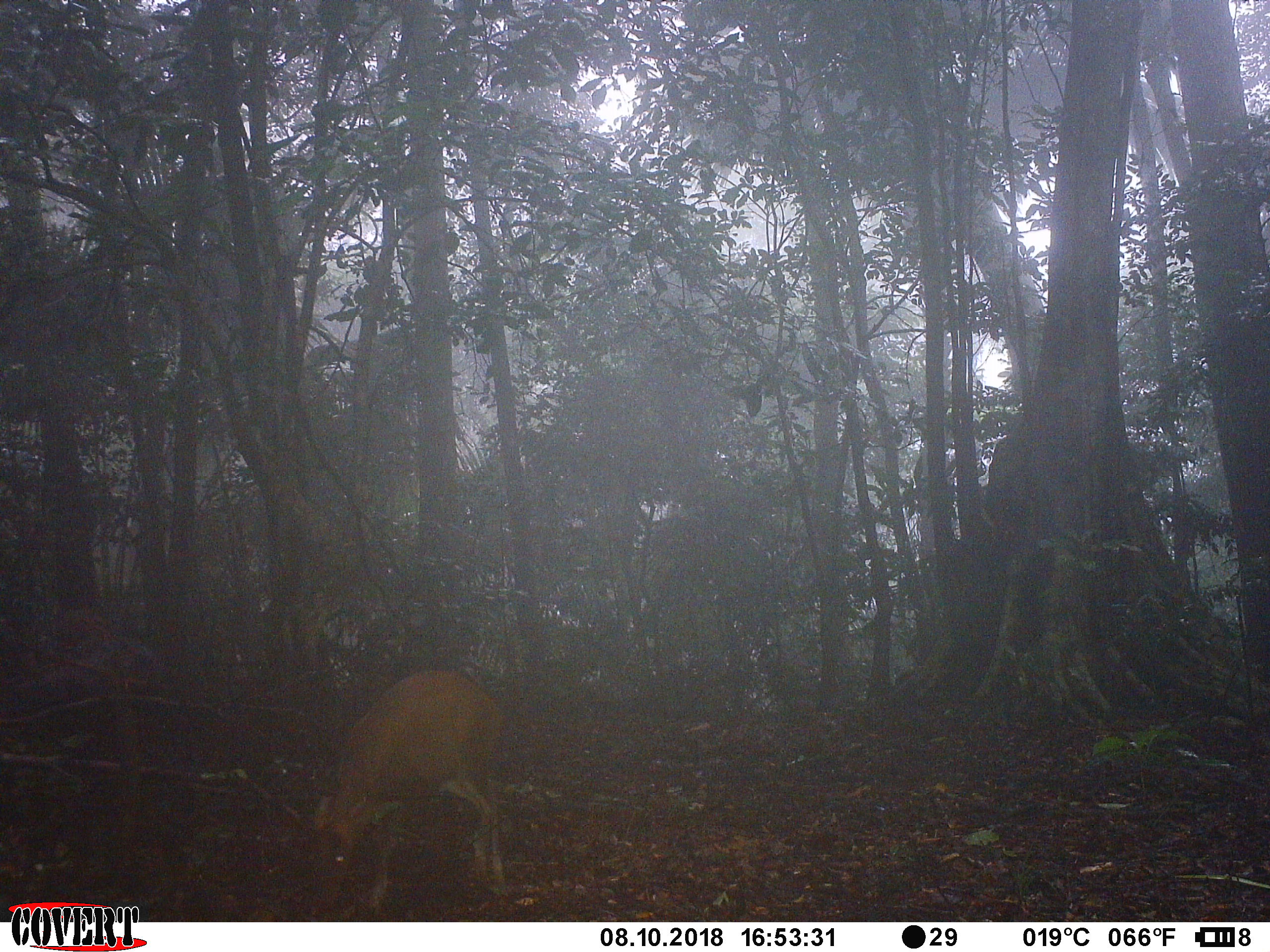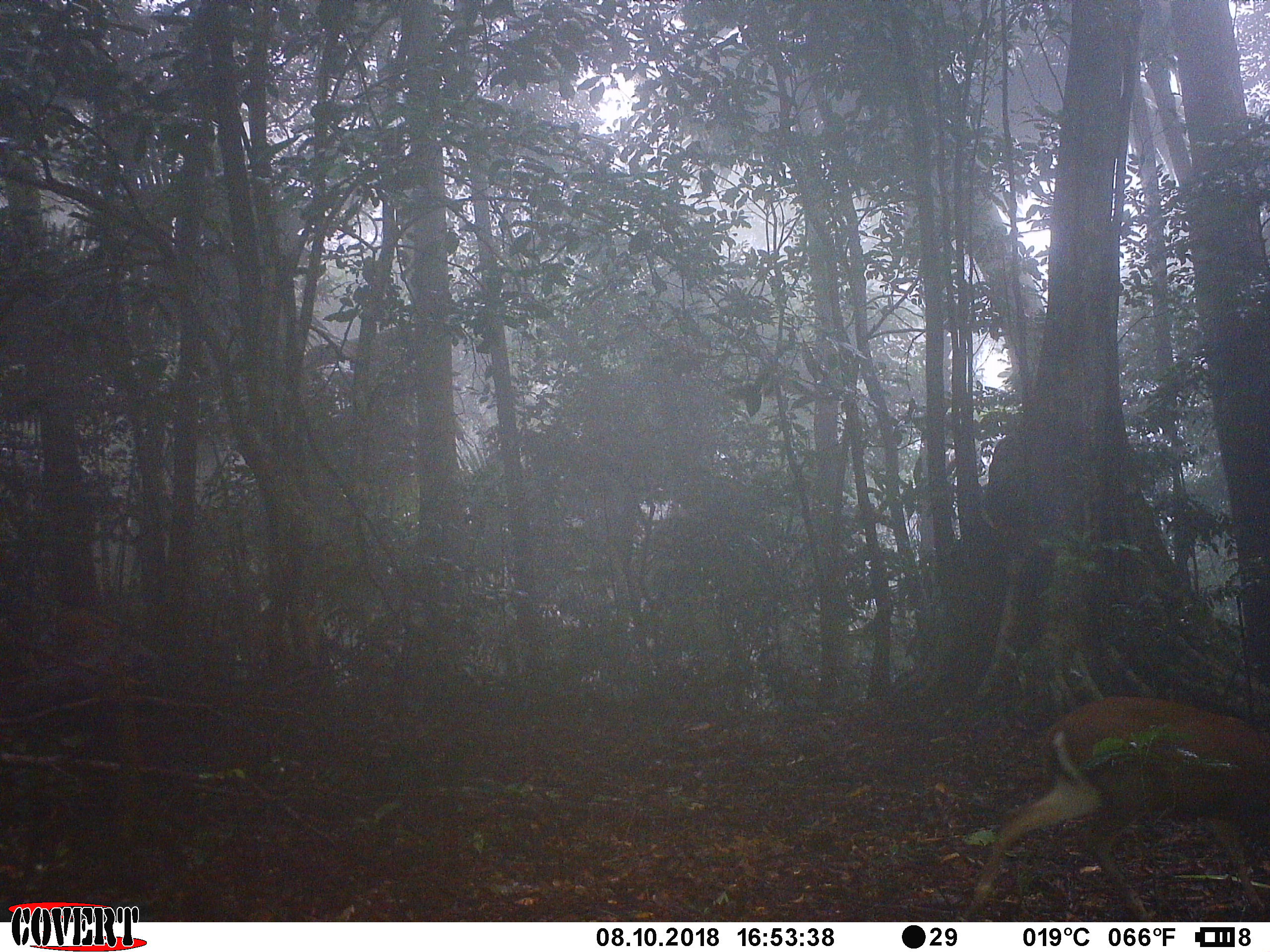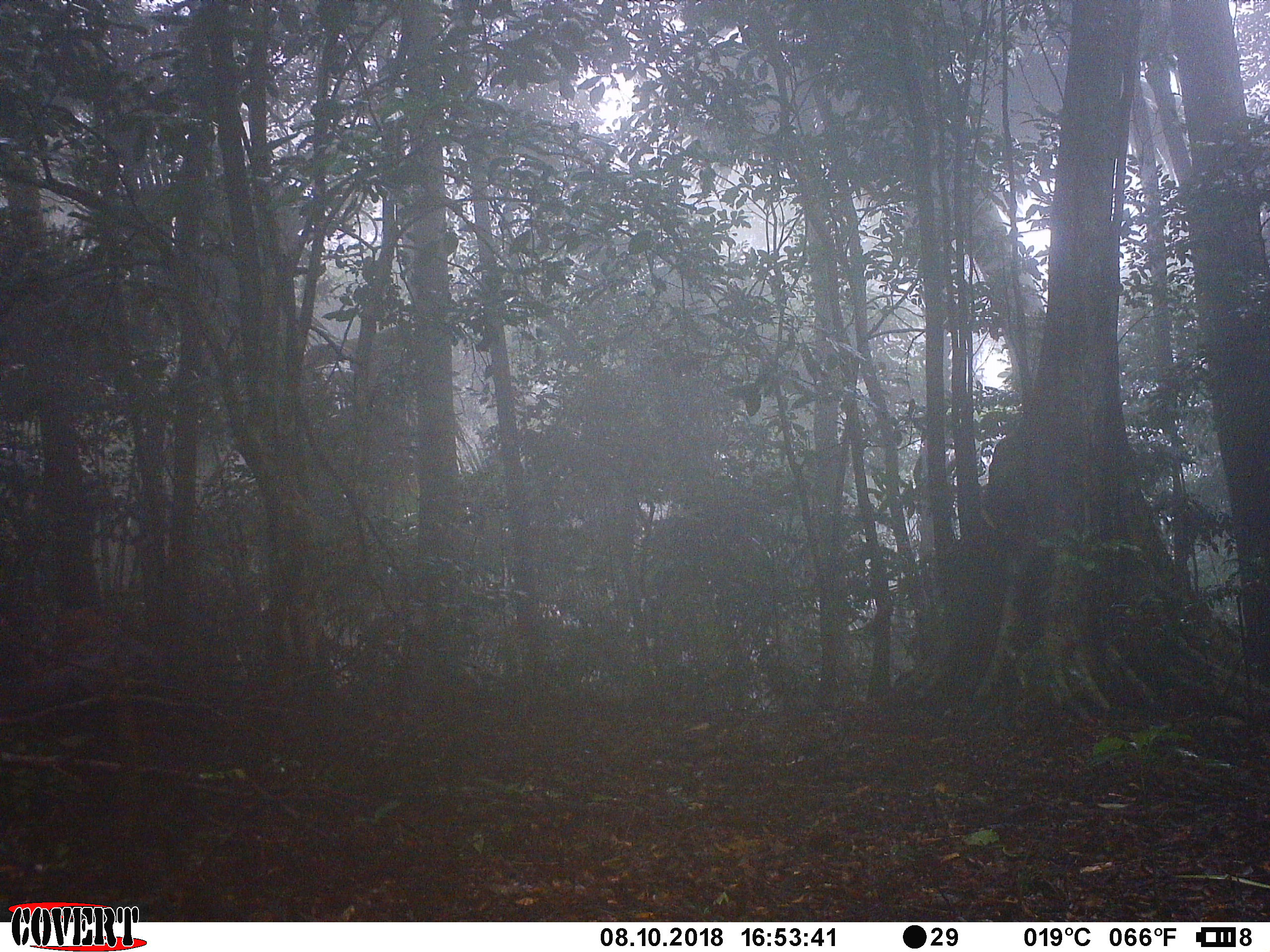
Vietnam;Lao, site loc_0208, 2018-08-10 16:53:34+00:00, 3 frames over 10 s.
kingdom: Animalia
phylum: Chordata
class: Mammalia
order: Artiodactyla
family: Cervidae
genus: Muntiacus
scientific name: Muntiacus rooseveltorum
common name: roosevelt's muntjac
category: roosevelts muntjac group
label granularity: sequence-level